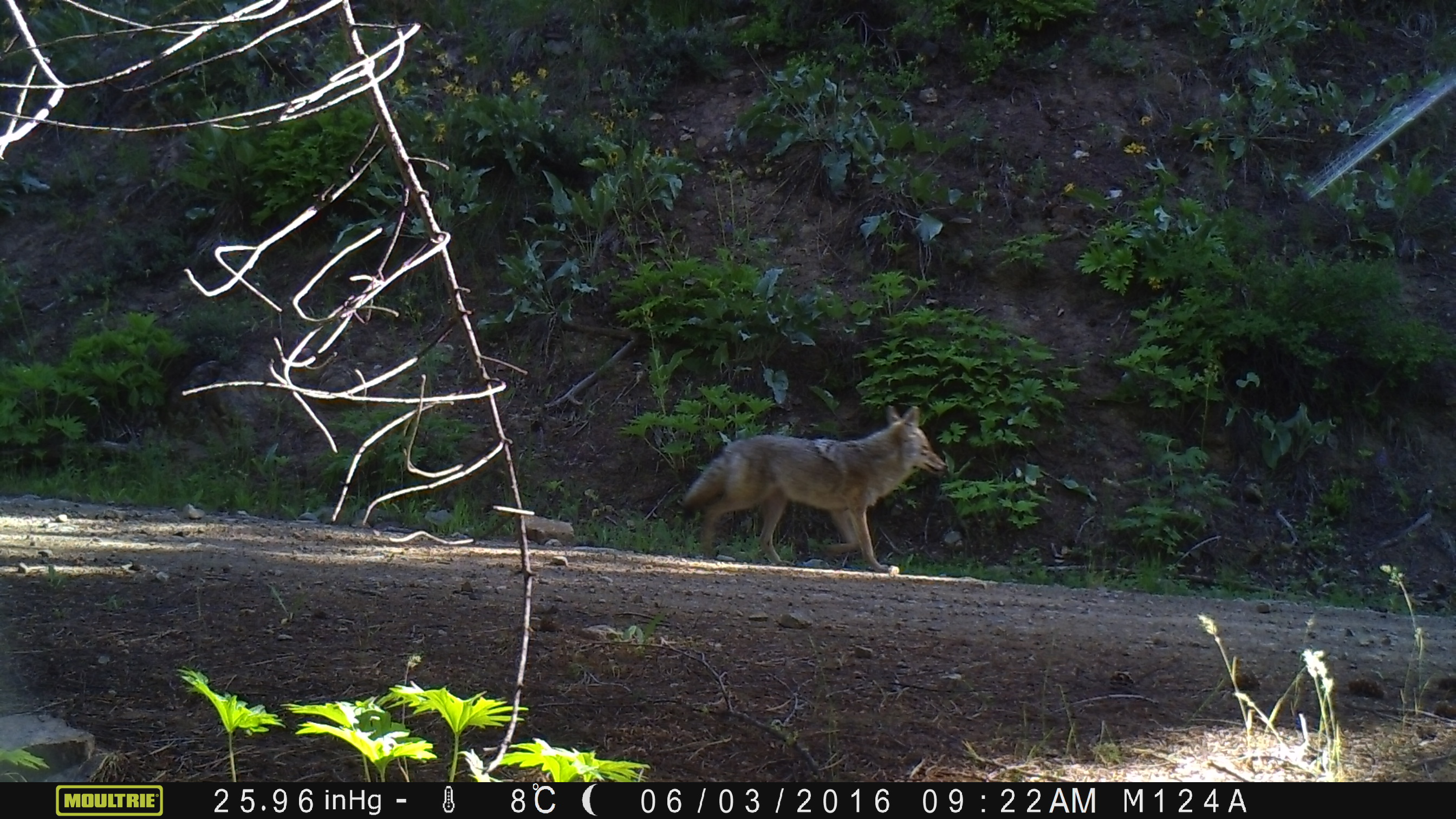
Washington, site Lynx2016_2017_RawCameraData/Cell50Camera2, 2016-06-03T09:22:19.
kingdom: Animalia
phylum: Chordata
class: Mammalia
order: Carnivora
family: Canidae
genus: Canis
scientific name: Canis latrans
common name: coyote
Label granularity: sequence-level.